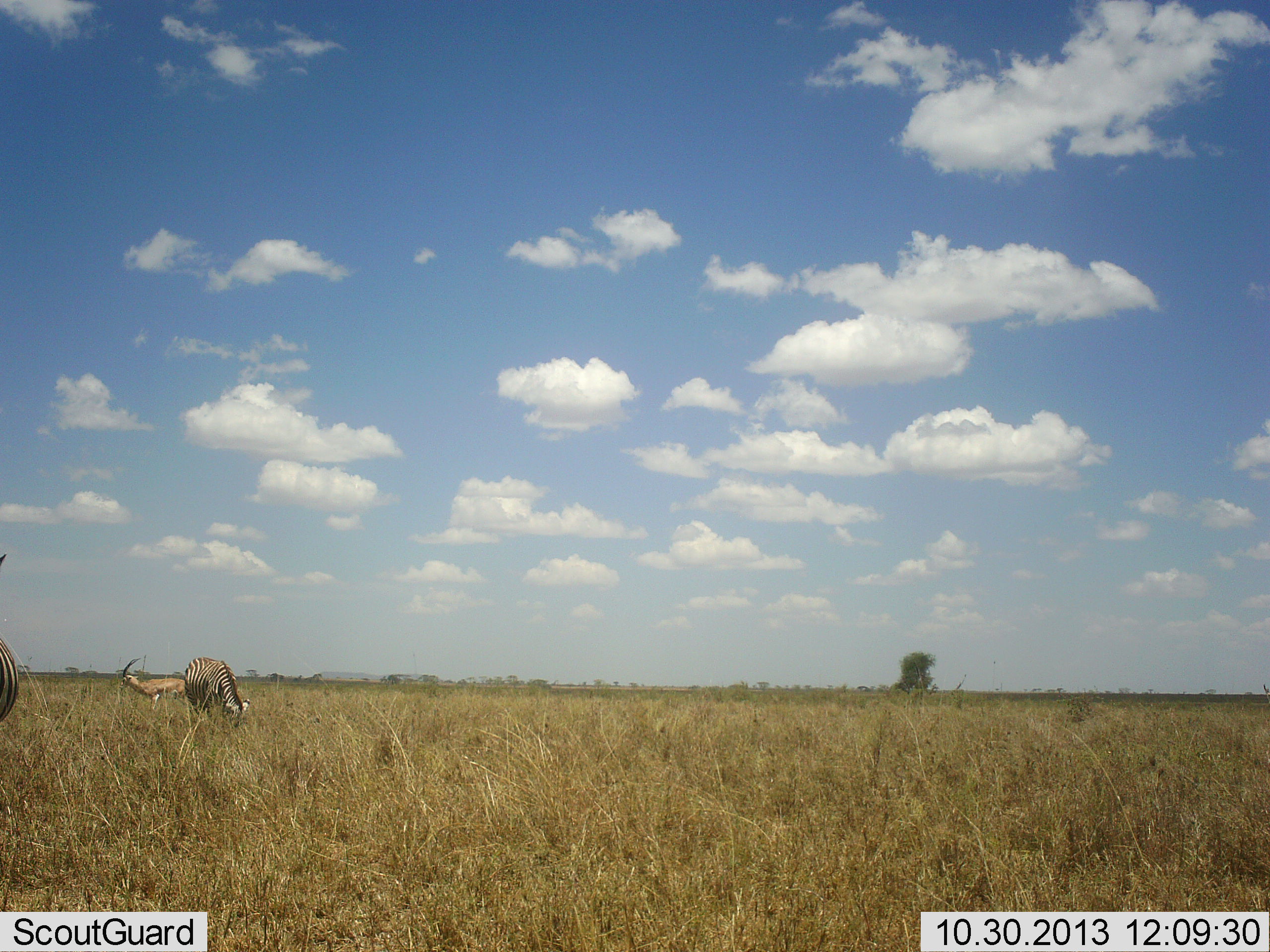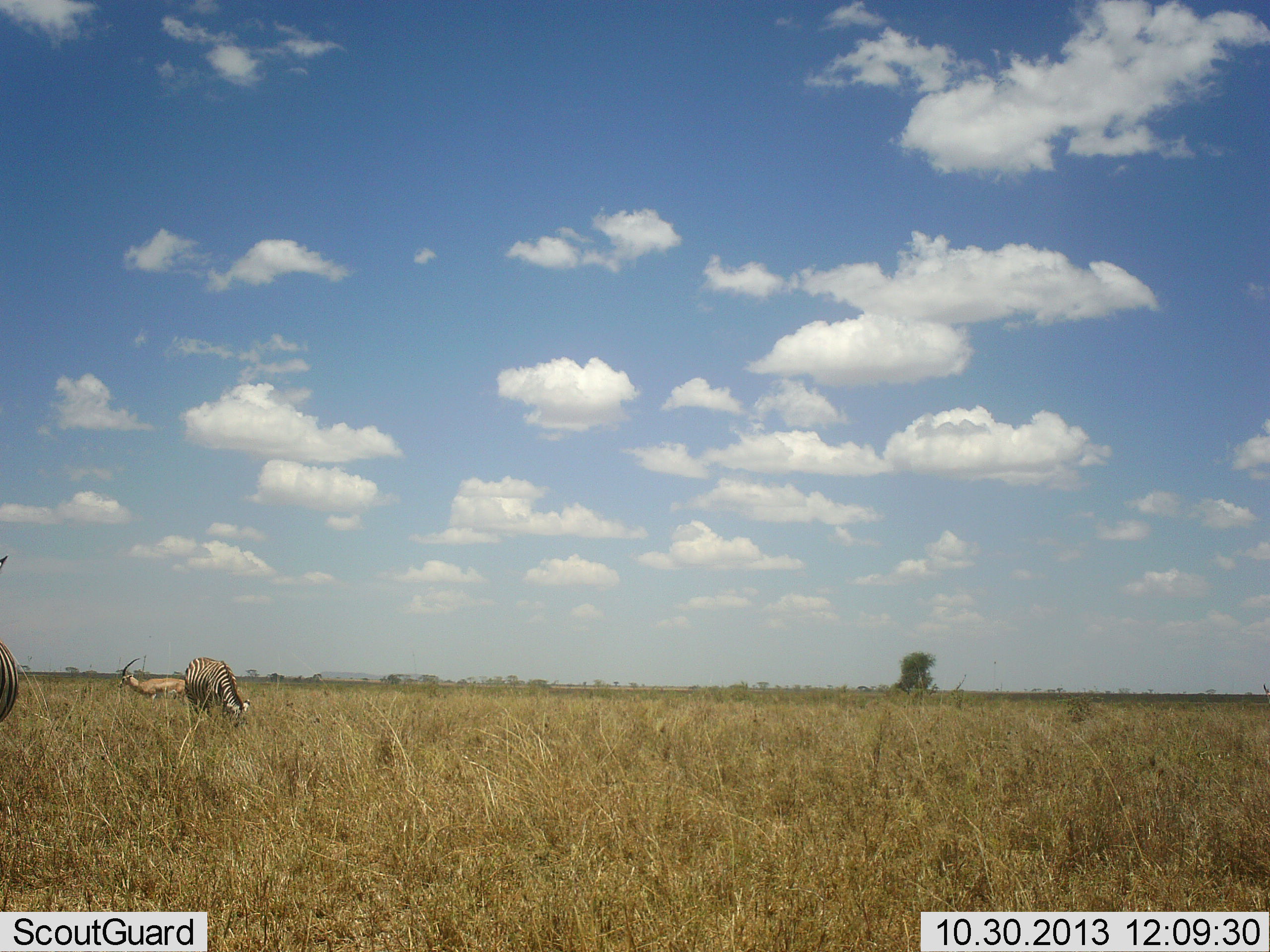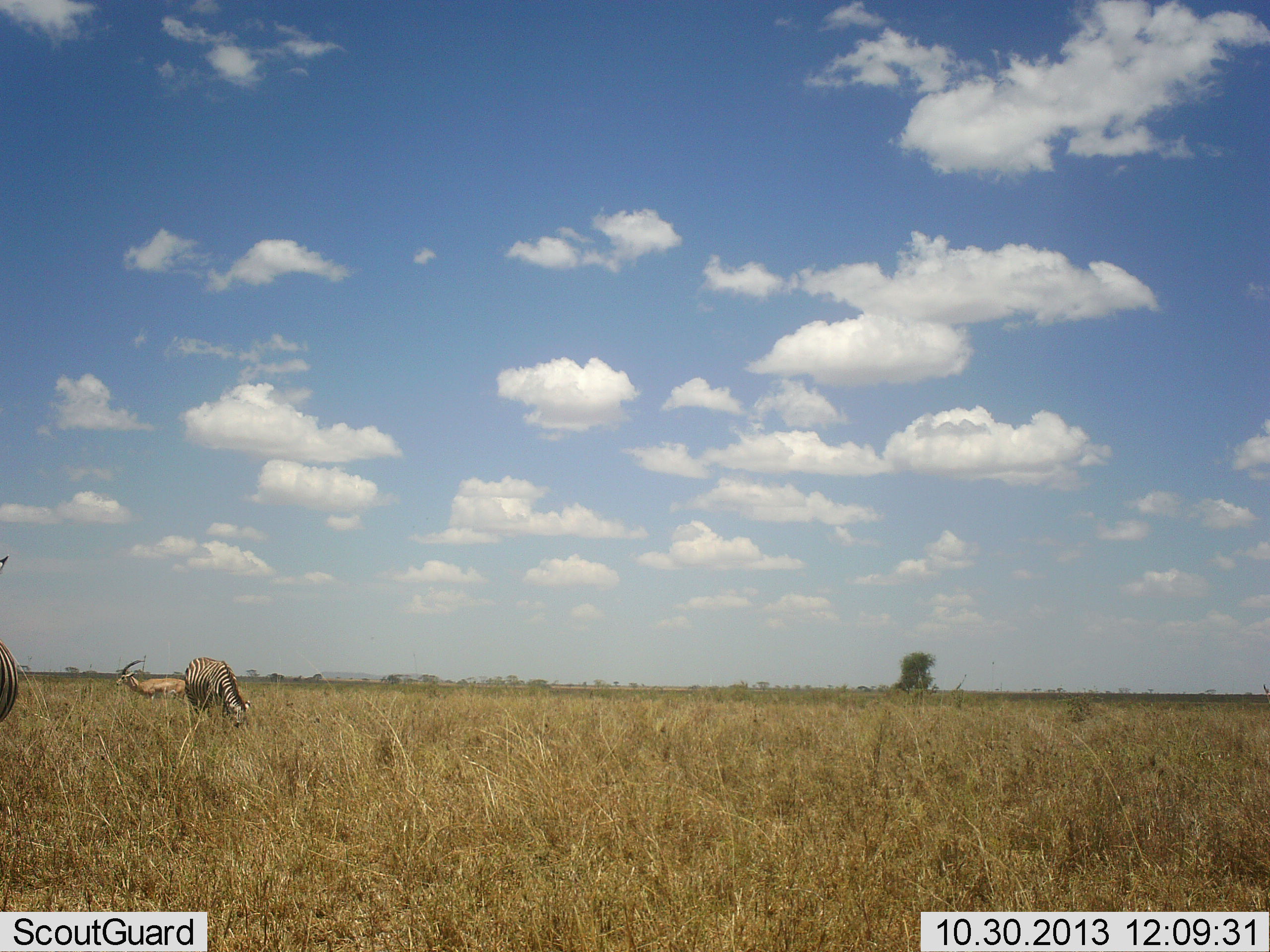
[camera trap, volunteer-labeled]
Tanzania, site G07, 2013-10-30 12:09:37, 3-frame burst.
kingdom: Animalia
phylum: Chordata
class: Mammalia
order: Artiodactyla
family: Bovidae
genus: Nanger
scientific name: Nanger granti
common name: grant's gazelle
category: gazellegrants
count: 1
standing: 94%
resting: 0%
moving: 0%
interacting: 0%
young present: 0%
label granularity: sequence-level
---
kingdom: Animalia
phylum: Chordata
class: Mammalia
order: Perissodactyla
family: Equidae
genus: Equus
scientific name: Equus quagga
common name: plains zebra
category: zebra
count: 2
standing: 52%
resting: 4%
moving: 4%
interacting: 0%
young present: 4%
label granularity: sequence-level